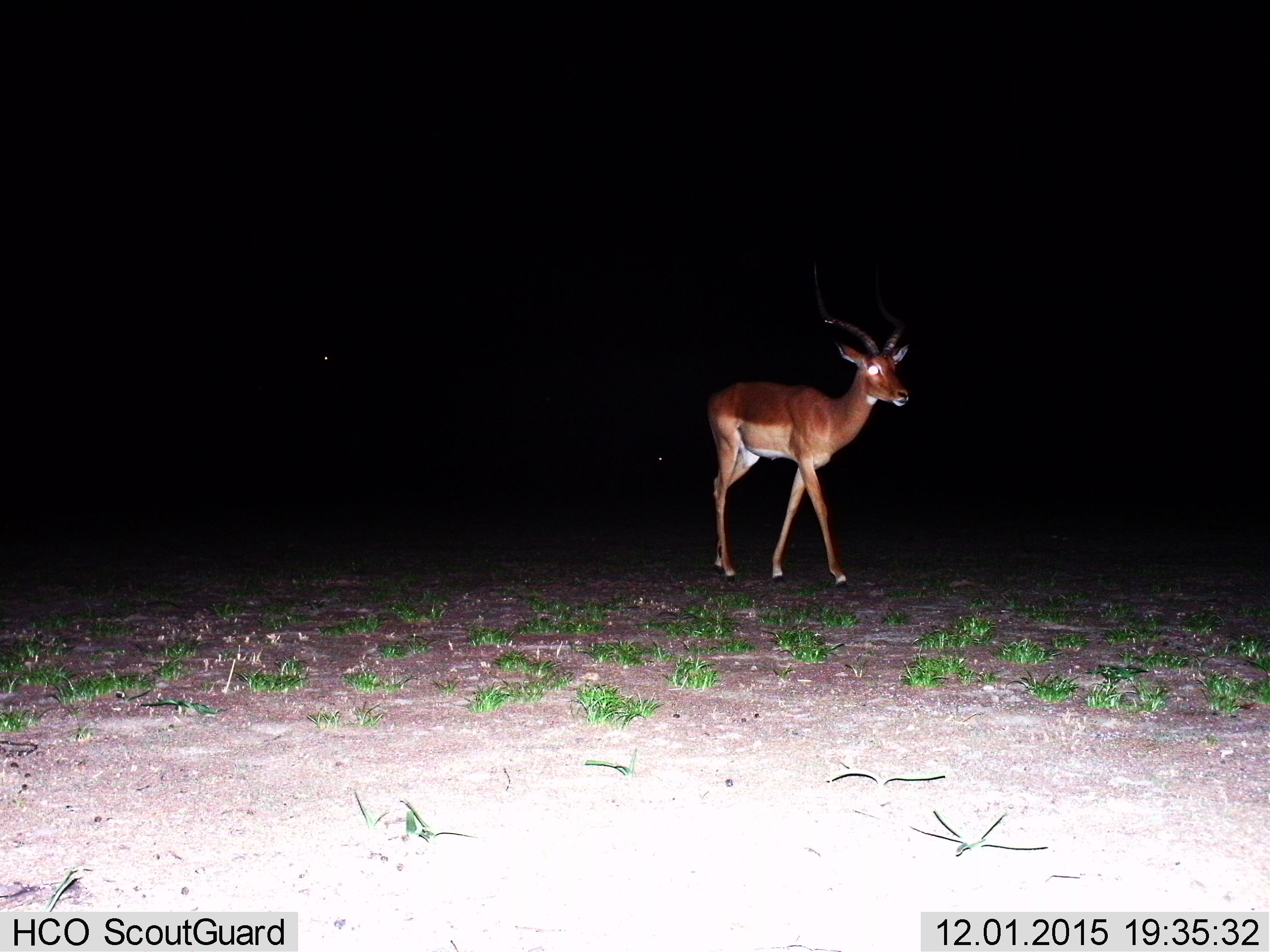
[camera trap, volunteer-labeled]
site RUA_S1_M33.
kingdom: Animalia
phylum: Chordata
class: Mammalia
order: Artiodactyla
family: Bovidae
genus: Aepyceros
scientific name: Aepyceros melampus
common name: impala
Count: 1.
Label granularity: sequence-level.